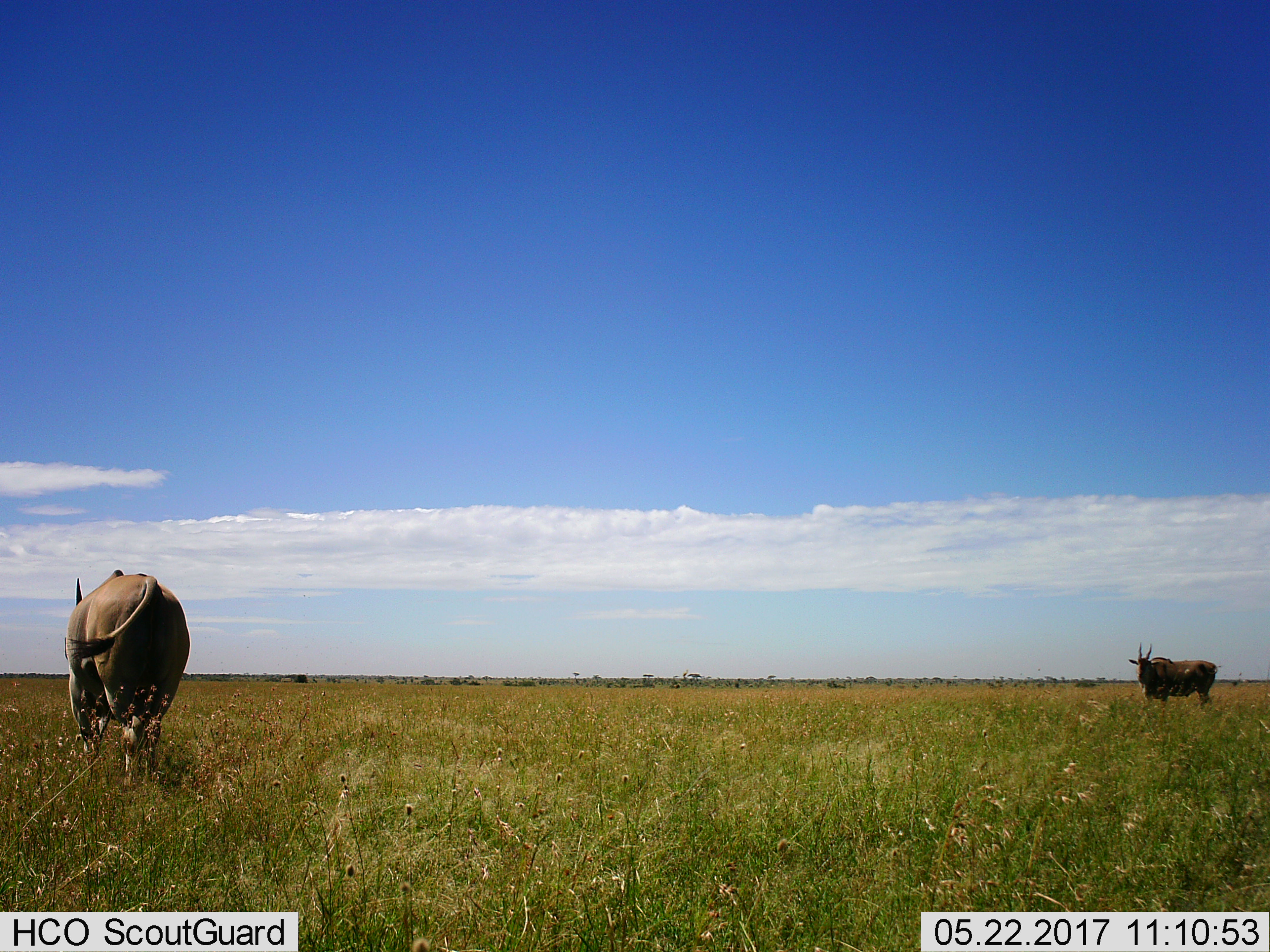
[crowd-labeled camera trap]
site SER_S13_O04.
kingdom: Animalia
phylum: Chordata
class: Mammalia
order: Artiodactyla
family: Bovidae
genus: Tragelaphus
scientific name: Tragelaphus oryx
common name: eland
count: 2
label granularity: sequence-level